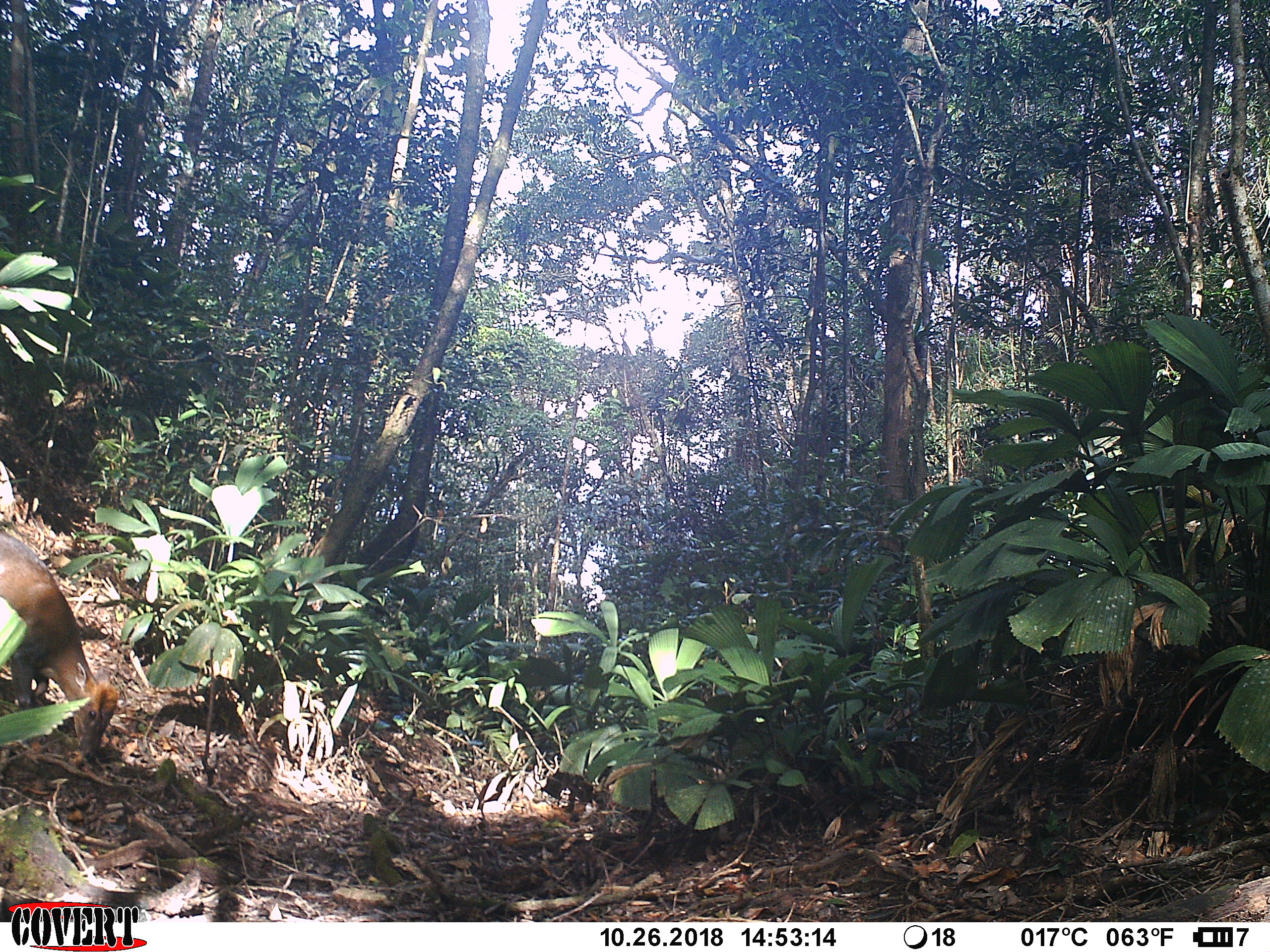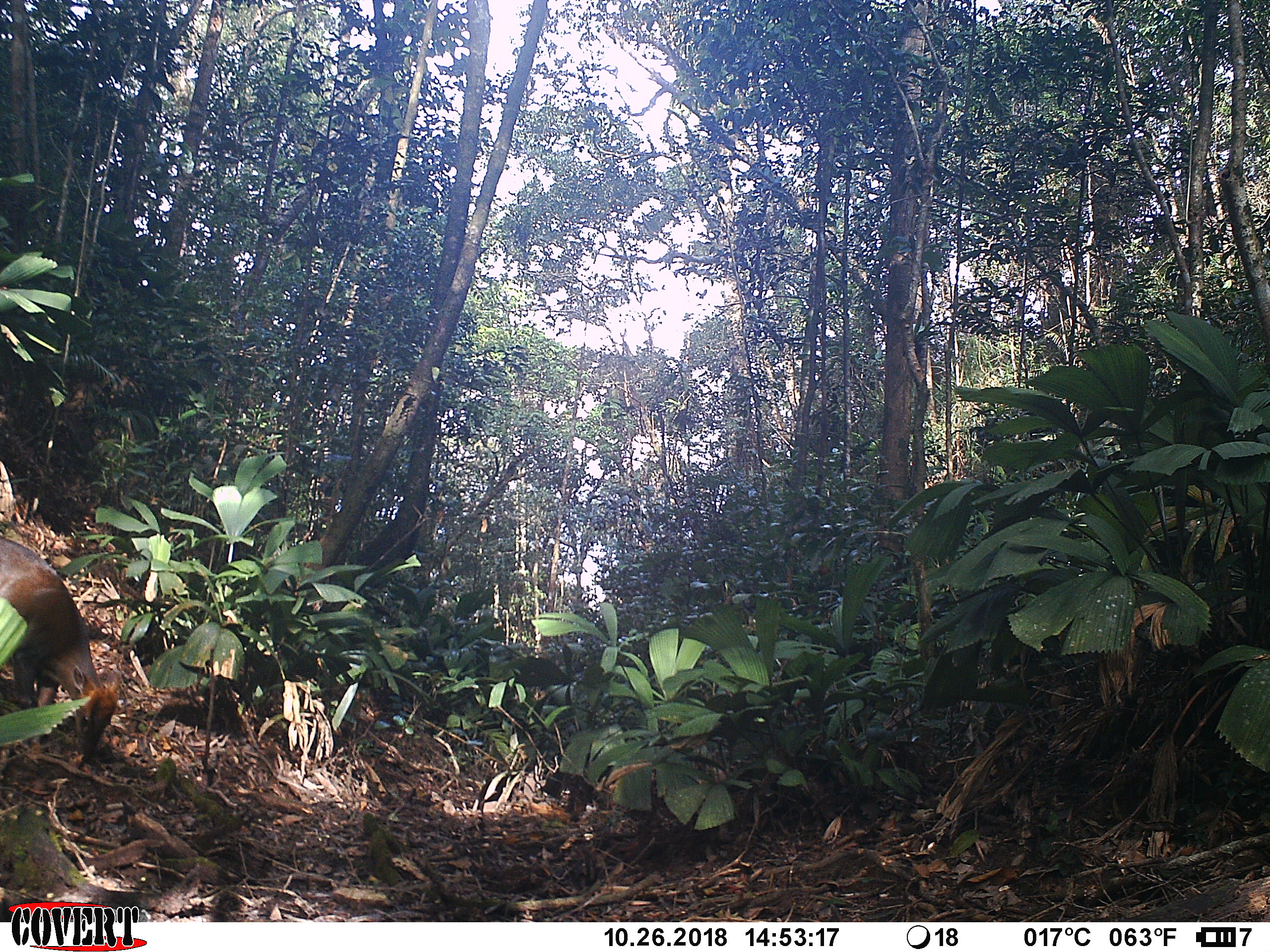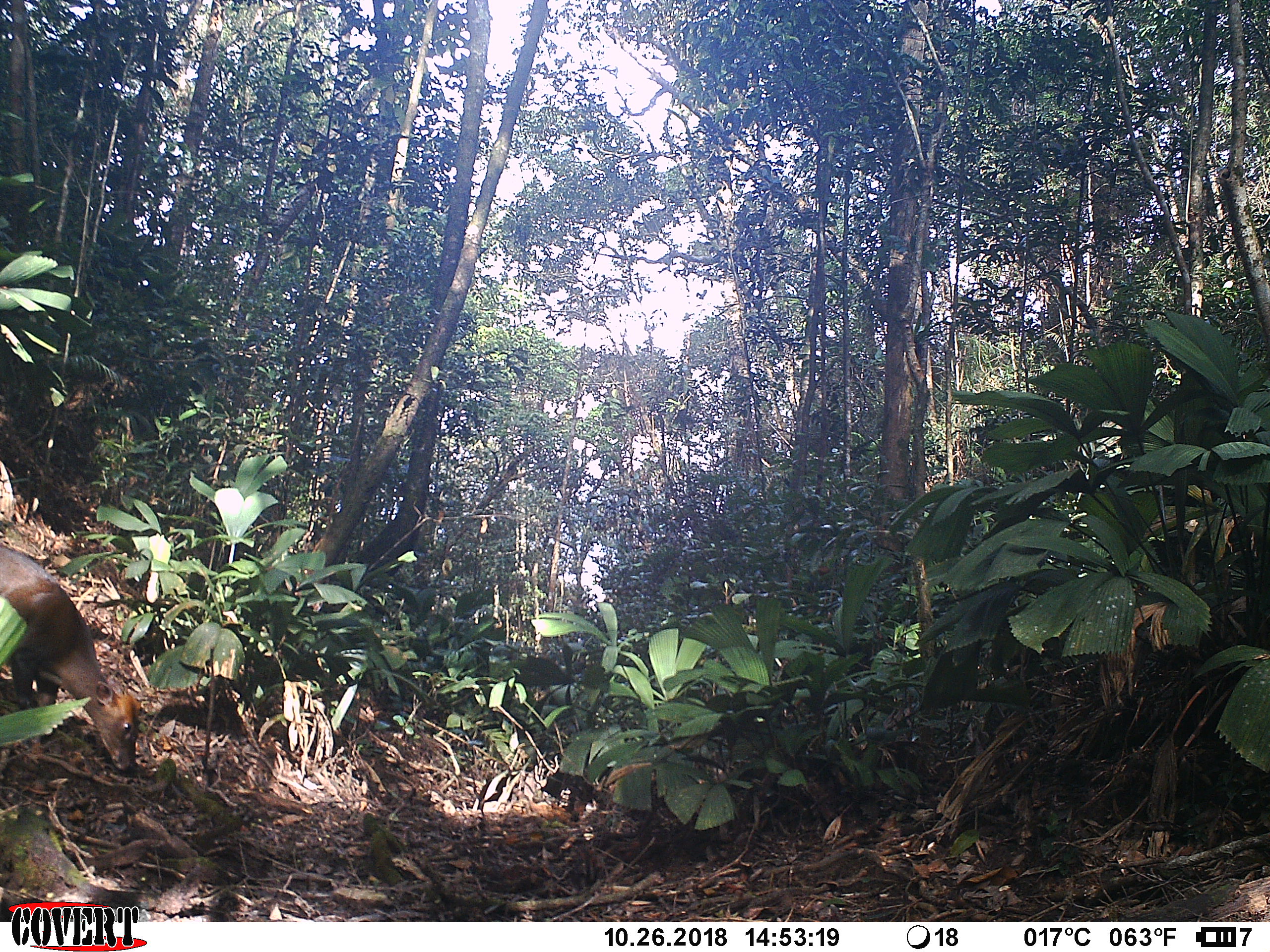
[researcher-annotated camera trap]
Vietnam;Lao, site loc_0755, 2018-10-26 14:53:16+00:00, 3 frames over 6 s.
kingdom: Animalia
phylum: Chordata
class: Mammalia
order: Artiodactyla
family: Cervidae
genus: Muntiacus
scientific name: Muntiacus rooseveltorum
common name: roosevelt's muntjac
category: roosevelts muntjac group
Roosevelts muntjac group (roosevelt's muntjac) (Muntiacus rooseveltorum). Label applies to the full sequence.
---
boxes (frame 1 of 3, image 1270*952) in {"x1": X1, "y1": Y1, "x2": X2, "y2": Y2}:
roosevelts muntjac group: {"x1": 0, "y1": 532, "x2": 119, "y2": 759}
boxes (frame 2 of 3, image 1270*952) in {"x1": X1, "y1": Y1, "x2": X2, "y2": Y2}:
roosevelts muntjac group: {"x1": 0, "y1": 537, "x2": 120, "y2": 765}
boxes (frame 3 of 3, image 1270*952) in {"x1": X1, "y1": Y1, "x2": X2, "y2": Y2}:
roosevelts muntjac group: {"x1": 0, "y1": 543, "x2": 138, "y2": 772}